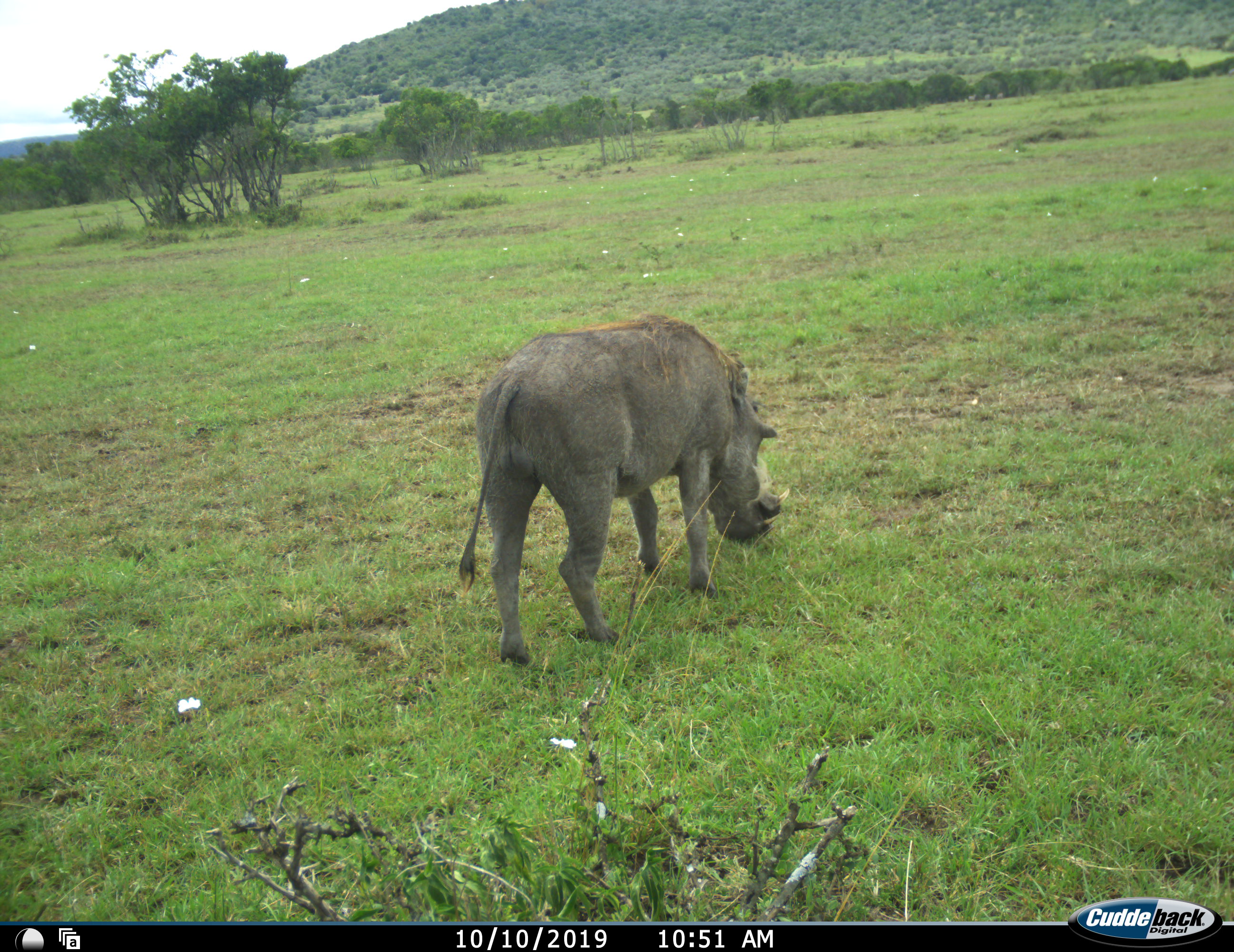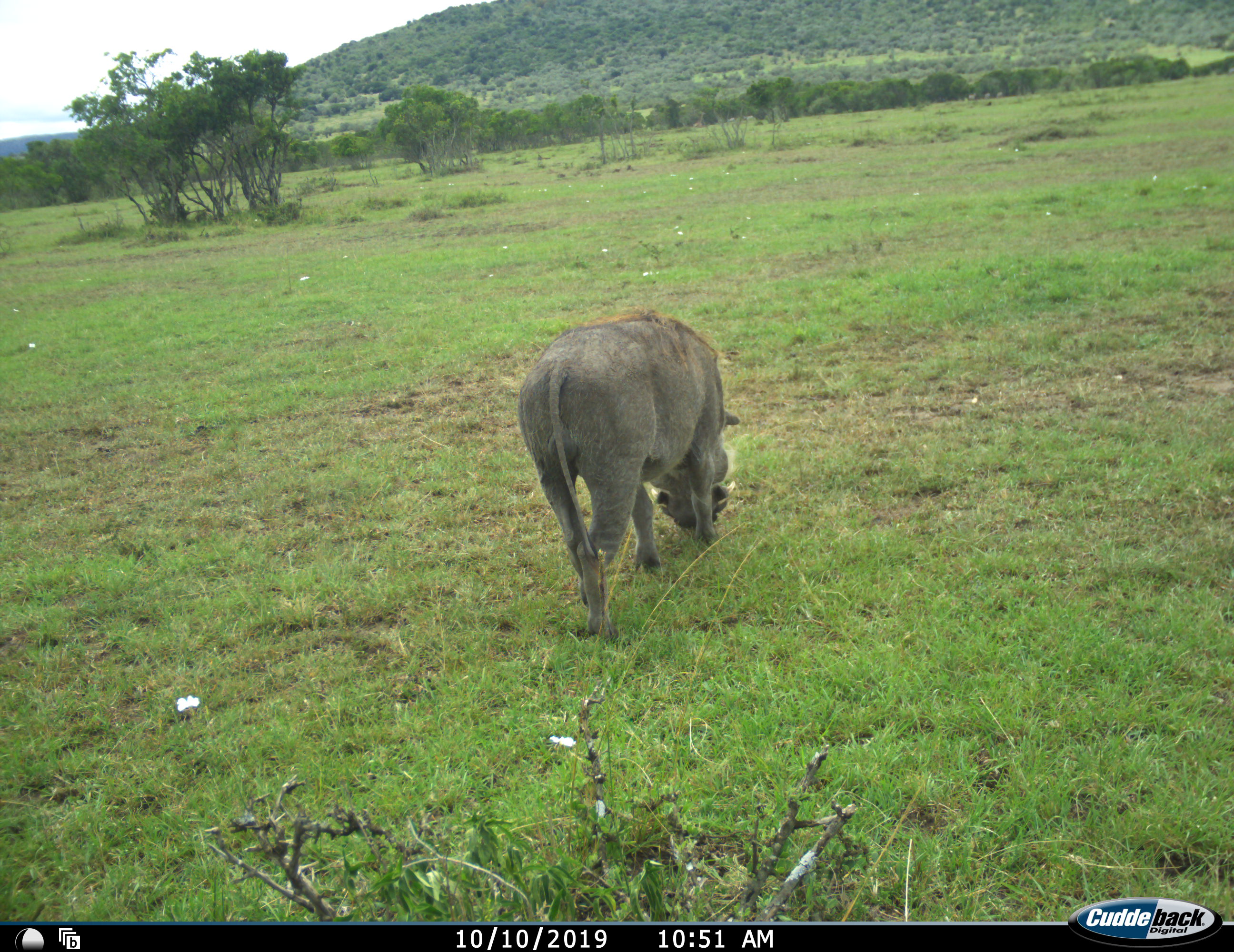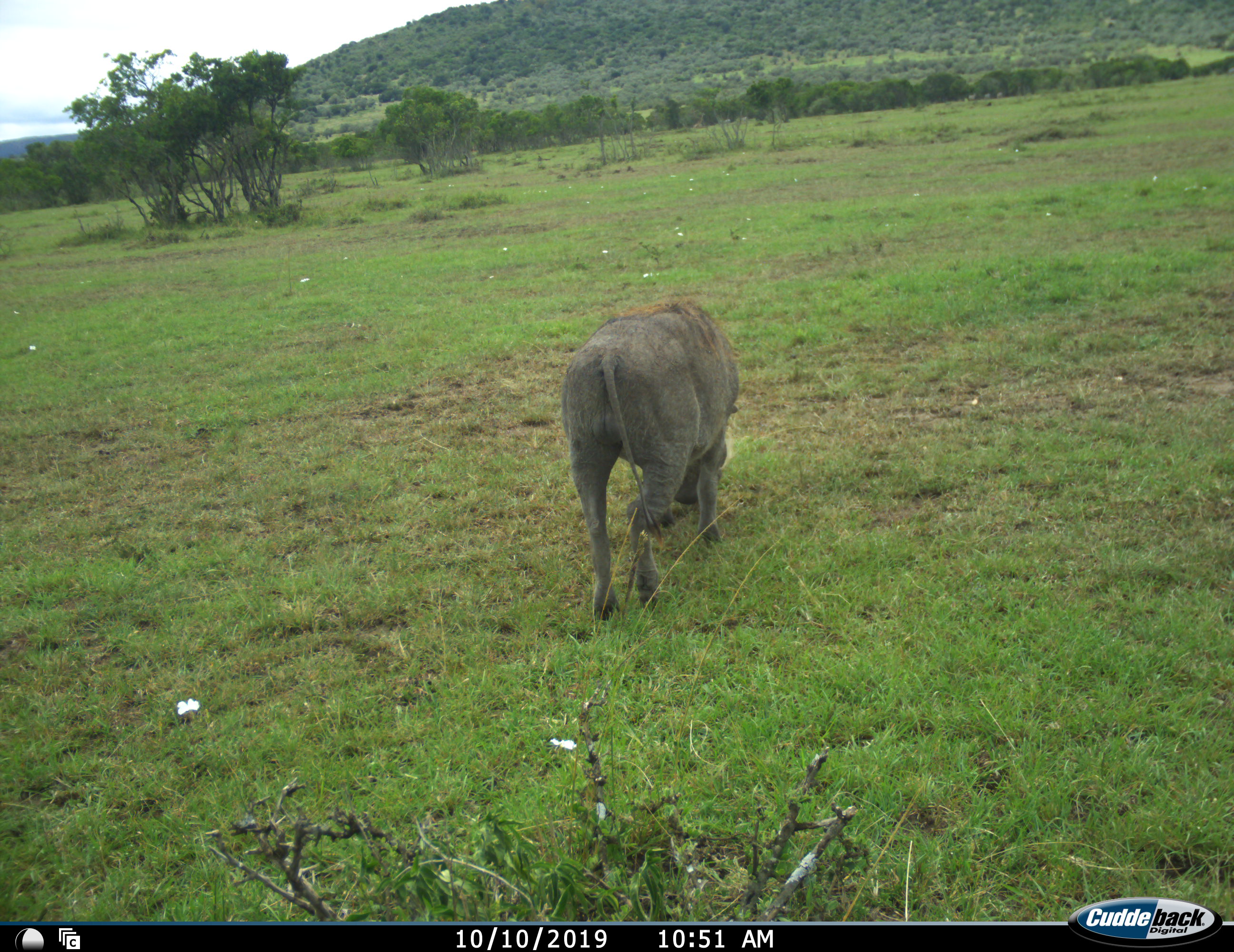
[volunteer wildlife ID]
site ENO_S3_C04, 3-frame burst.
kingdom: Animalia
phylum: Chordata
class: Mammalia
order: Artiodactyla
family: Suidae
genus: Phacochoerus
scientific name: Phacochoerus africanus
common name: warthog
Warthog (Phacochoerus africanus), count 1. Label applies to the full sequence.